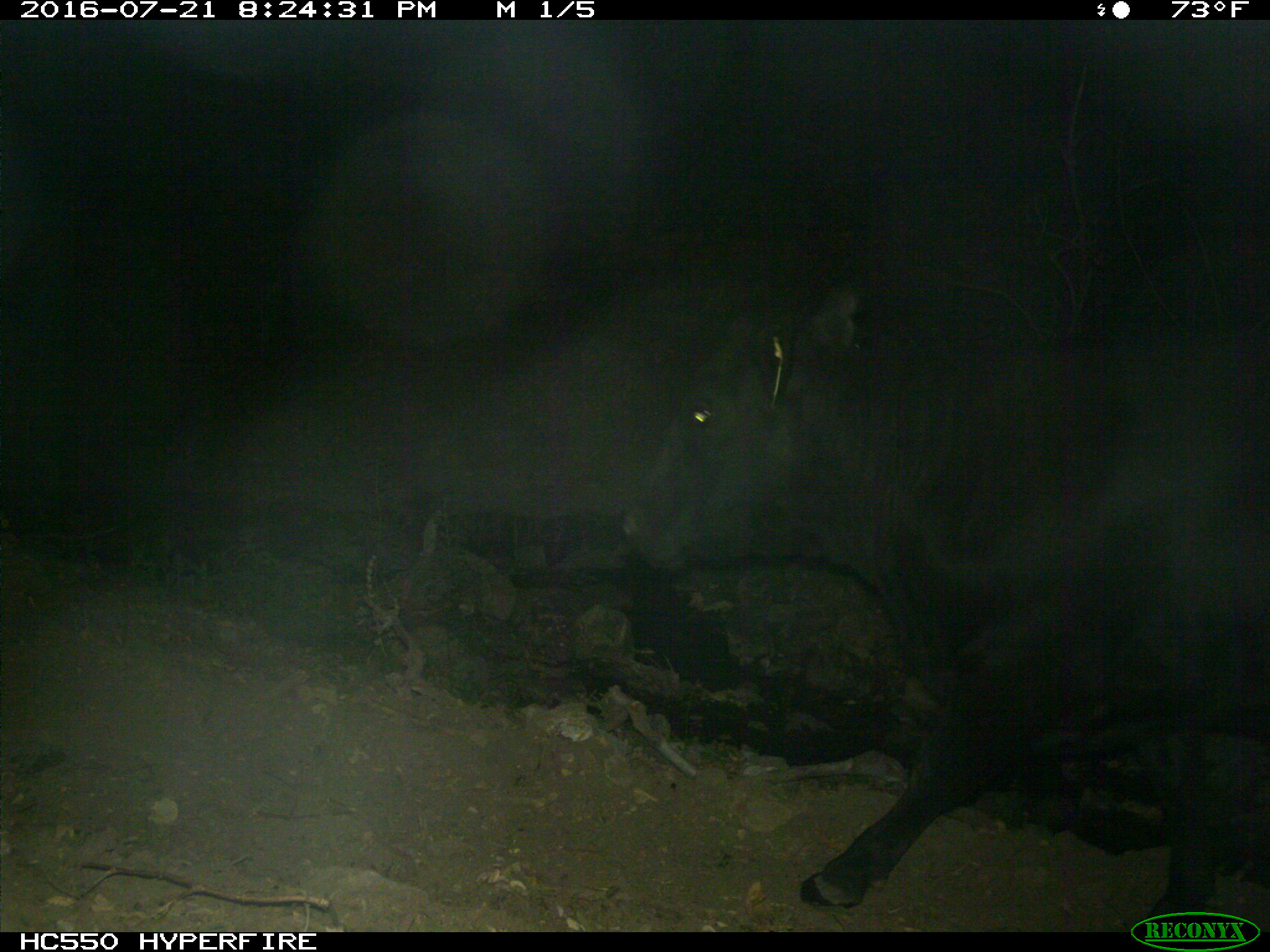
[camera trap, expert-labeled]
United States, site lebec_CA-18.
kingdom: Animalia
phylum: Chordata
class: Mammalia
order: Artiodactyla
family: Bovidae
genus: Bos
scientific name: Bos taurus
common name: domestic cow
Bos taurus (domestic cow).